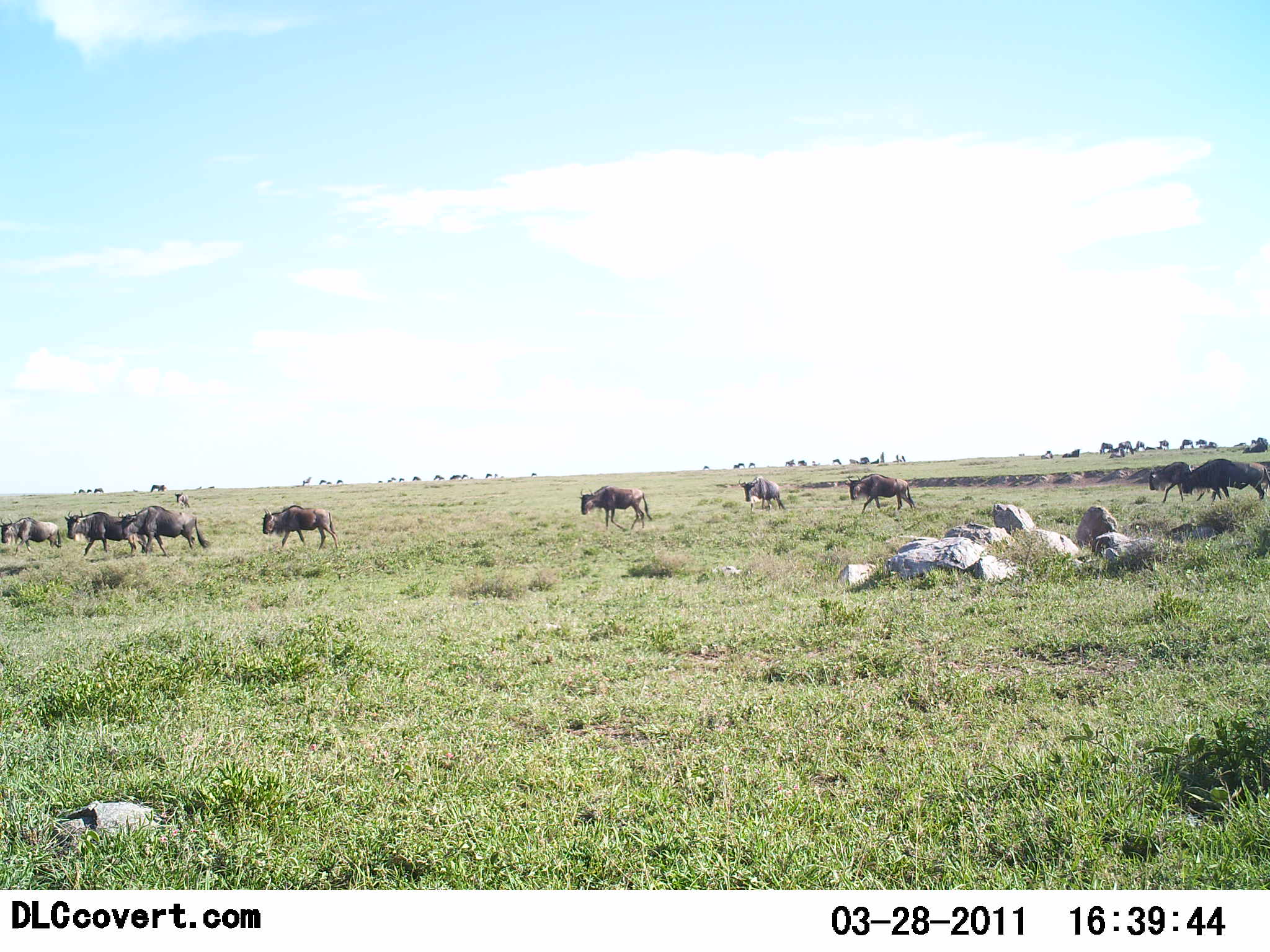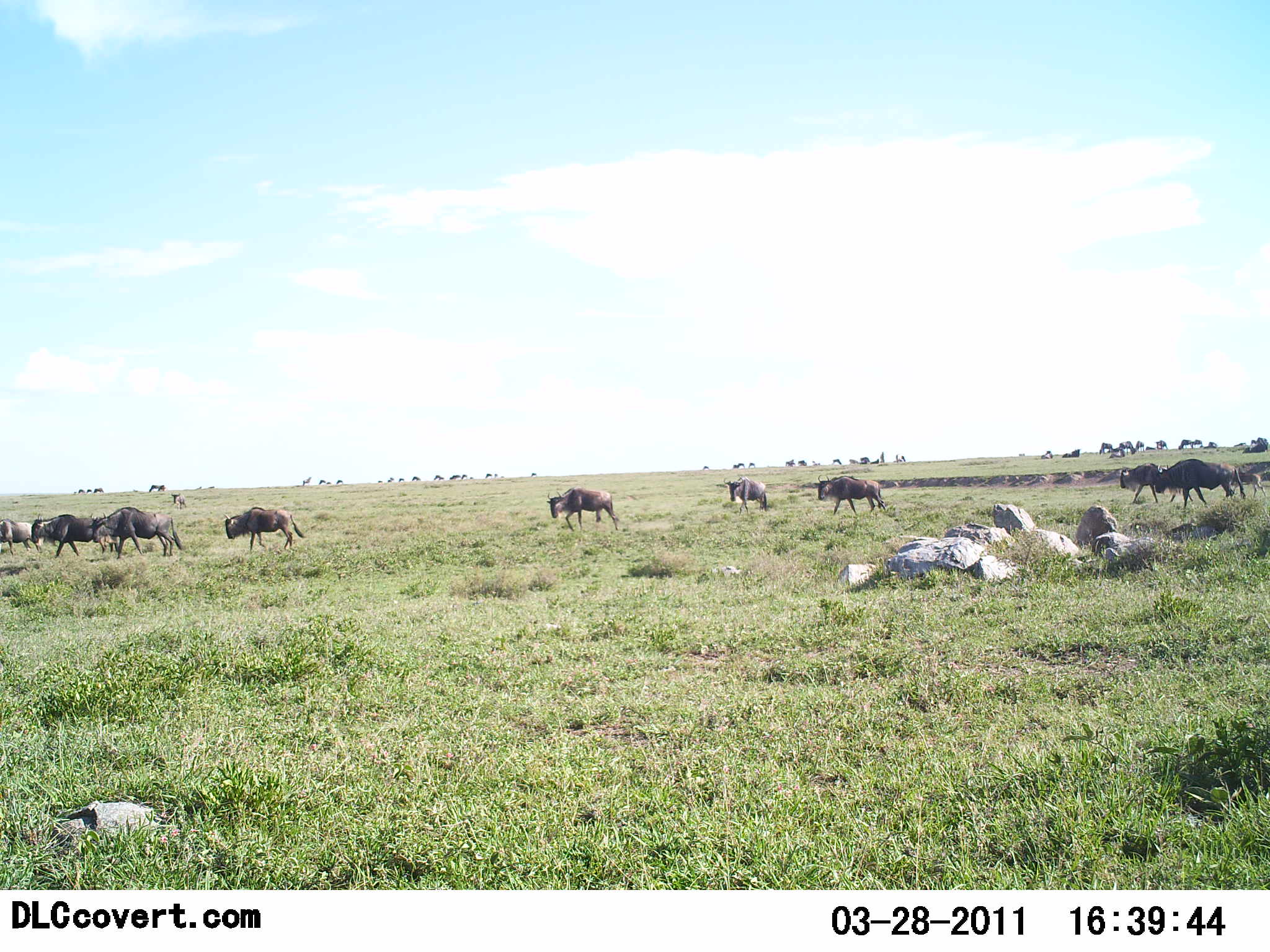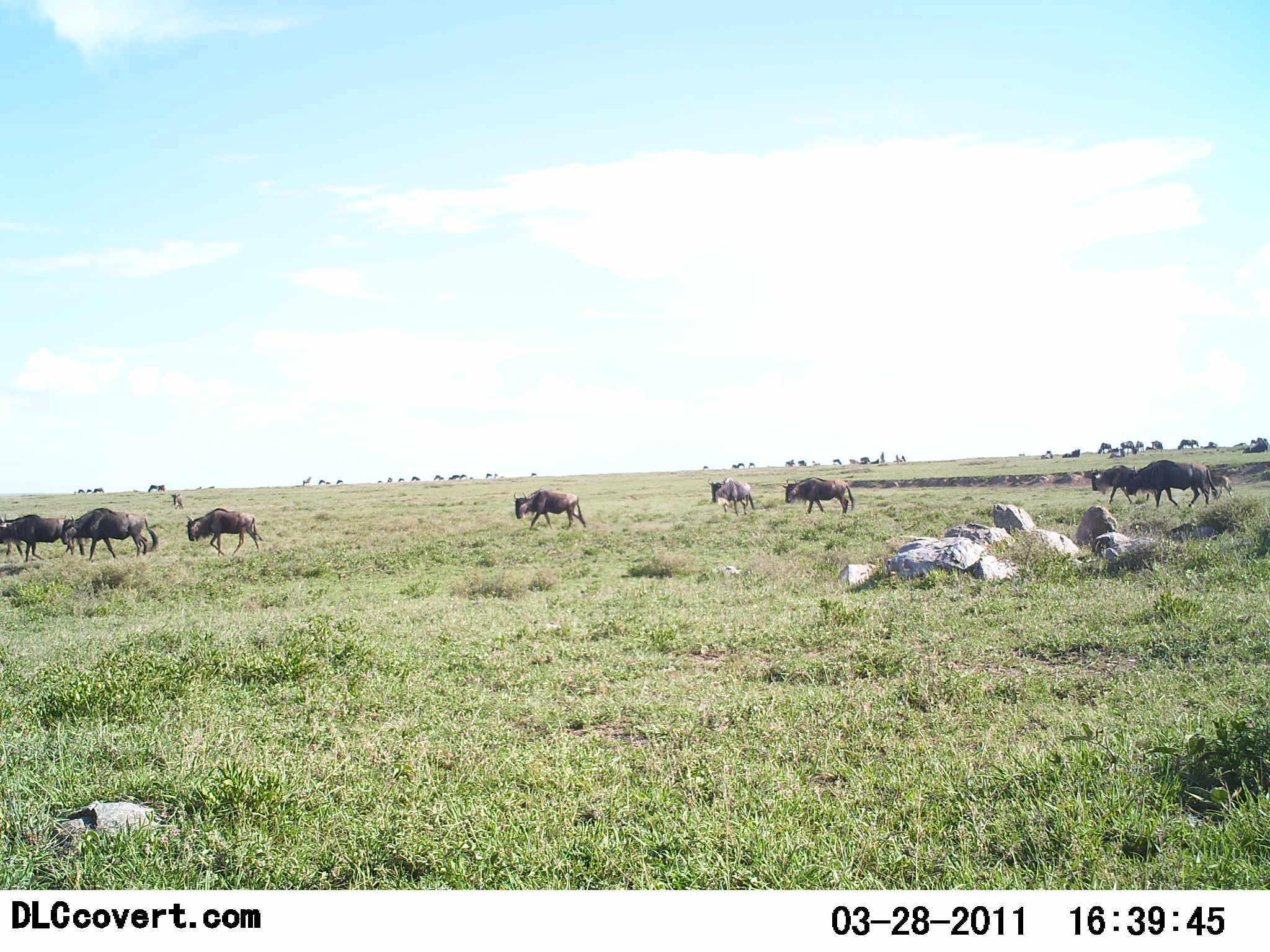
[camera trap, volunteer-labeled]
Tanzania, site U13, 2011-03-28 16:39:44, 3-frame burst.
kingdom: Animalia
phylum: Chordata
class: Mammalia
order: Artiodactyla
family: Bovidae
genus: Connochaetes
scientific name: Connochaetes taurinus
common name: blue wildebeest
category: wildebeest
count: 11-50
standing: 15%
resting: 8%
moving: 92%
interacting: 0%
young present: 0%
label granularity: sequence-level